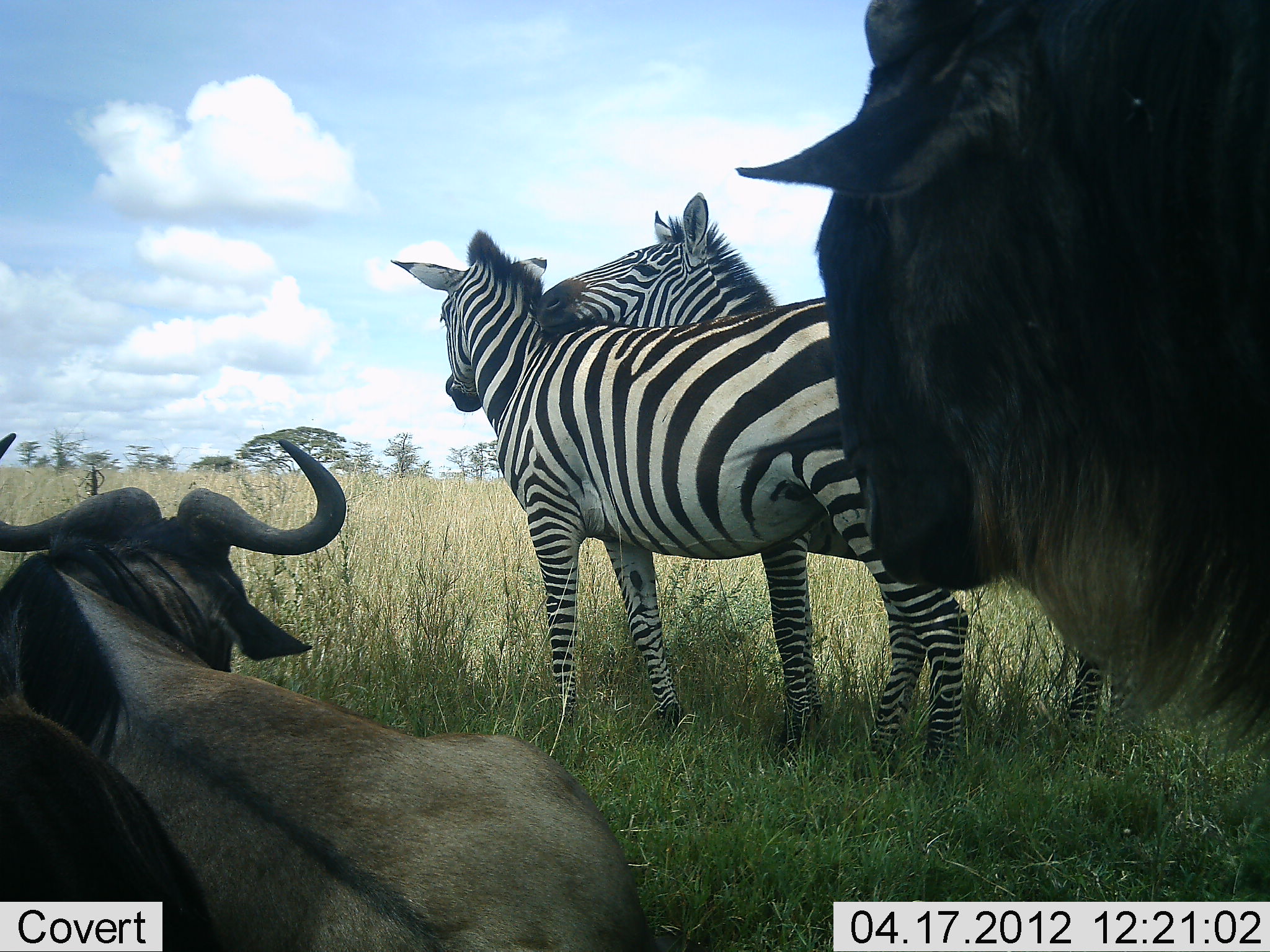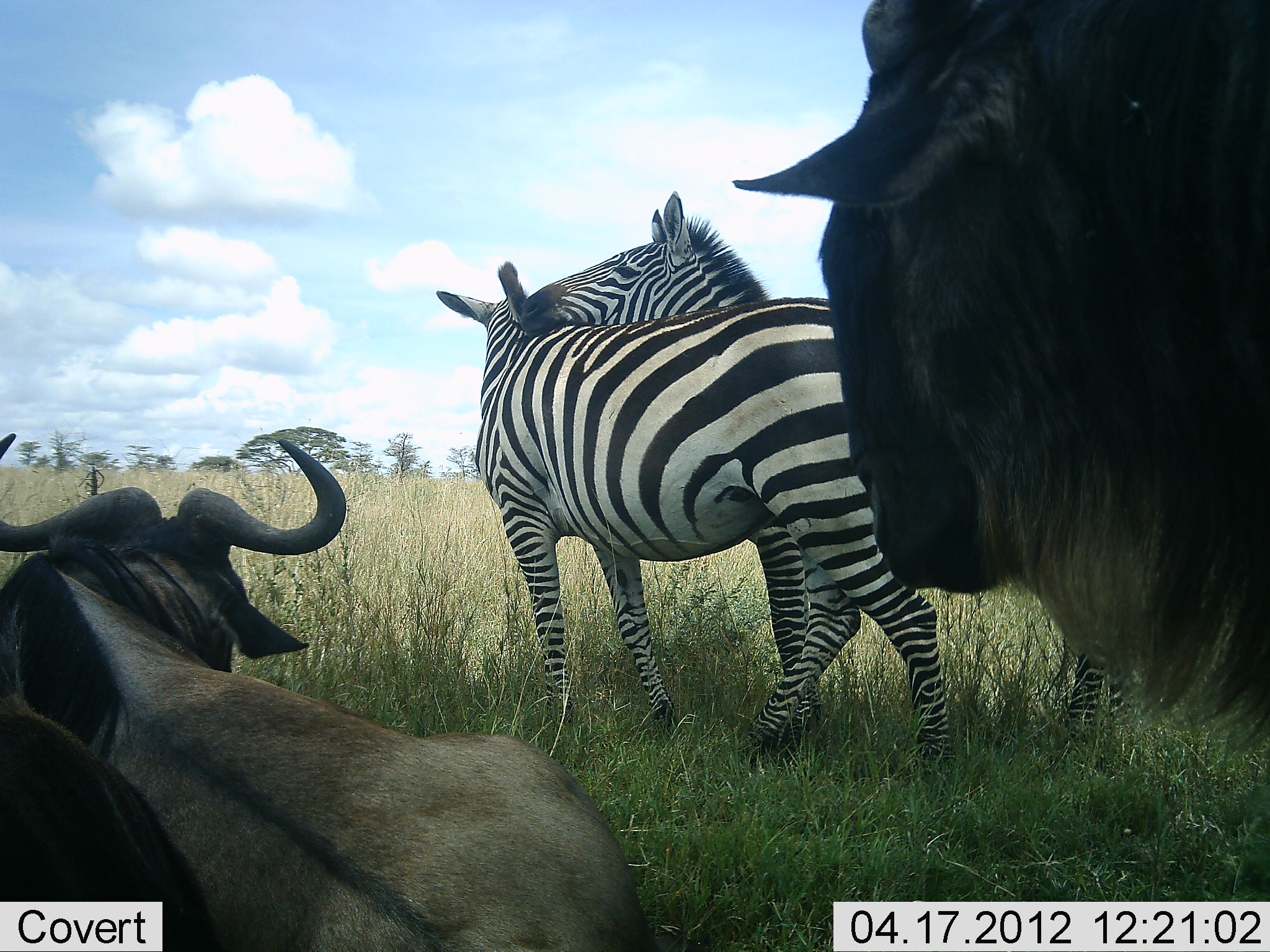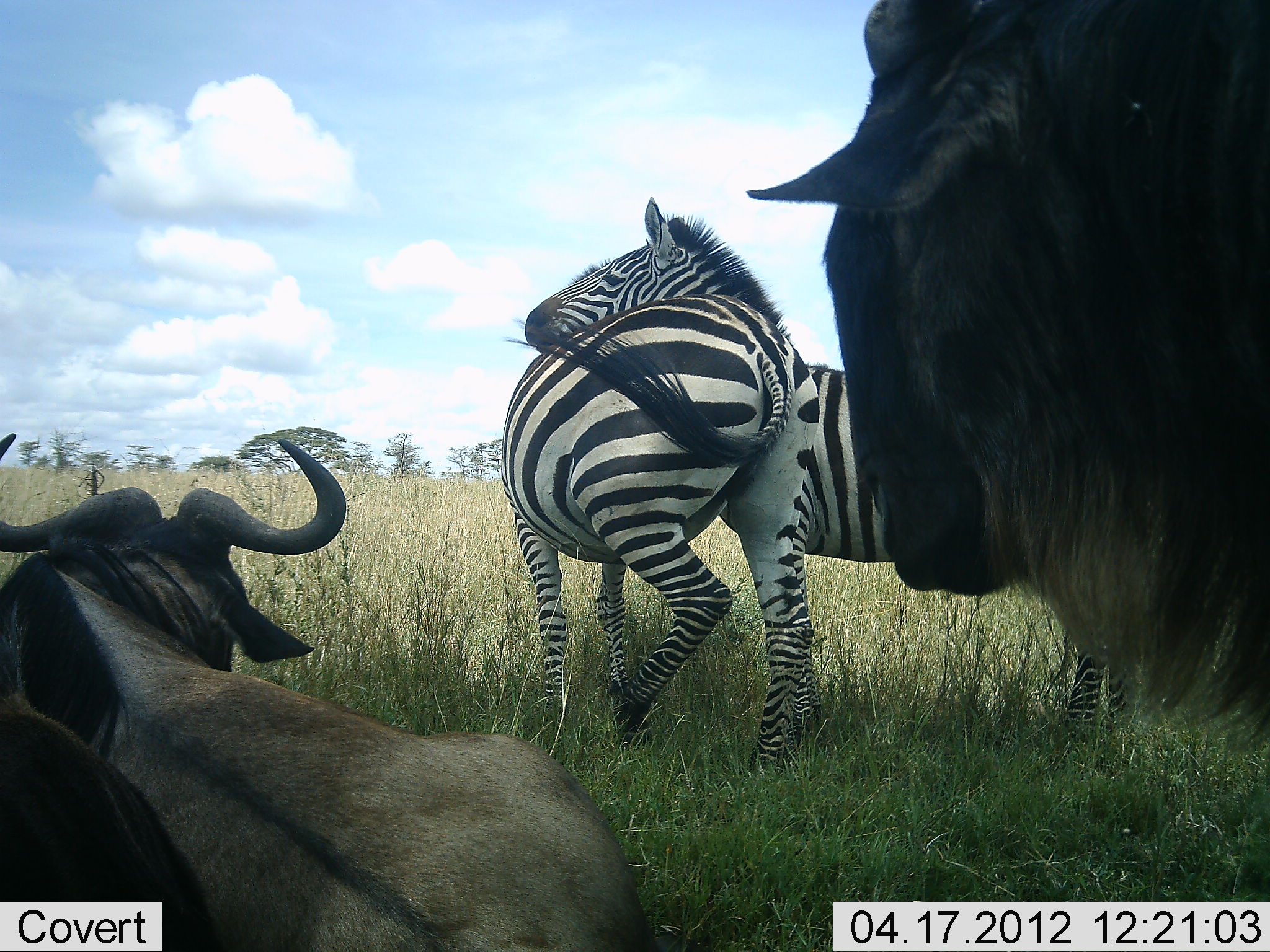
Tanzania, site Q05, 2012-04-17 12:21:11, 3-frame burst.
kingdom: Animalia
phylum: Chordata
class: Mammalia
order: Artiodactyla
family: Bovidae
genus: Connochaetes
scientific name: Connochaetes taurinus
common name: blue wildebeest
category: wildebeest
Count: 3.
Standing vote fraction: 88%.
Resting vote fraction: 100%.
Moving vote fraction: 0%.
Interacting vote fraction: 0%.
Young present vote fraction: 0%.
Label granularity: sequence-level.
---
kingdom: Animalia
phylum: Chordata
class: Mammalia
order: Perissodactyla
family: Equidae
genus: Equus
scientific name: Equus quagga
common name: plains zebra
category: zebra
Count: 2.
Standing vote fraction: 38%.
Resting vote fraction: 4%.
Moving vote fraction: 4%.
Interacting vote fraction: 92%.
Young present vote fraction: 0%.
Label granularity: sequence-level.